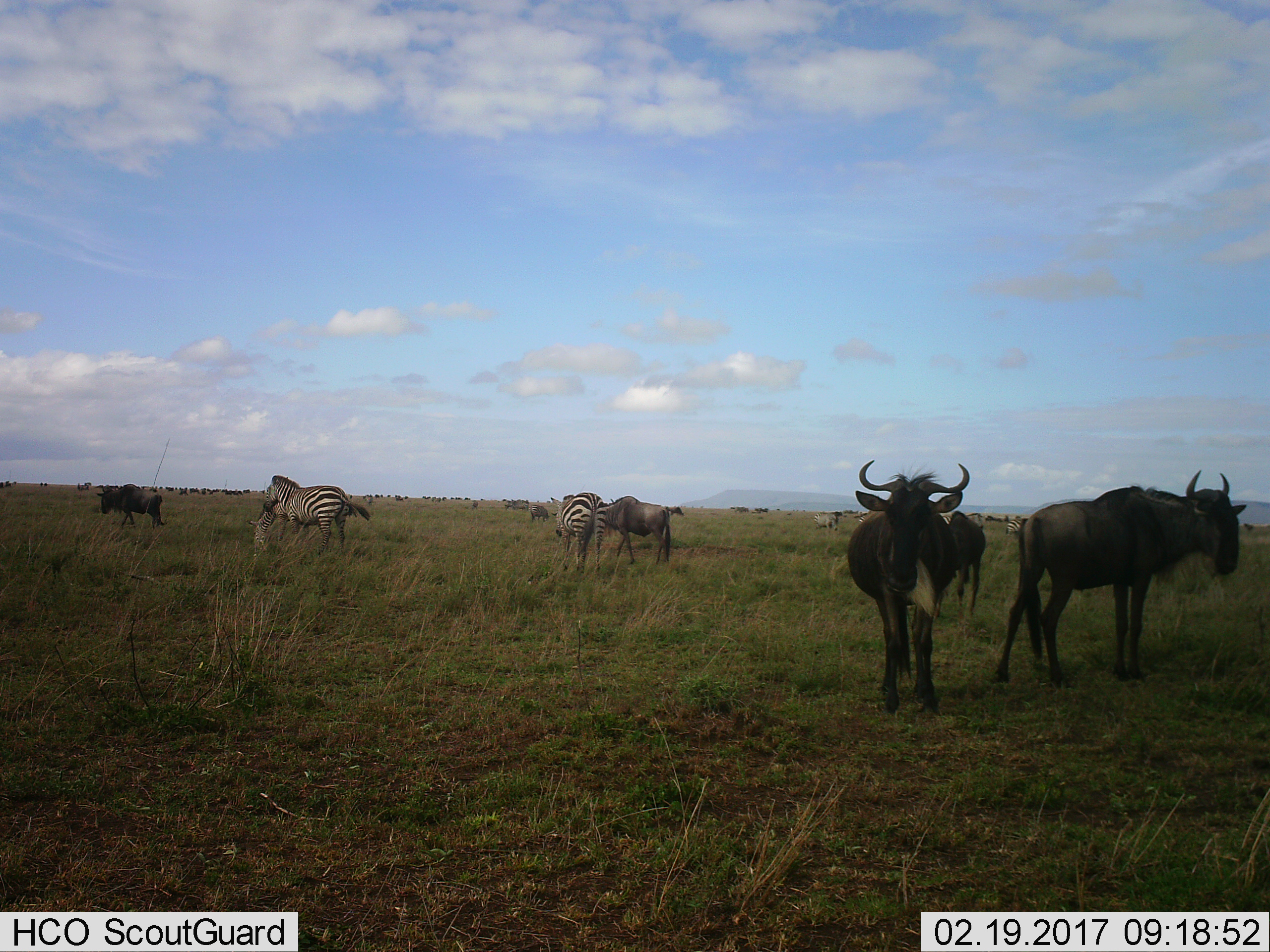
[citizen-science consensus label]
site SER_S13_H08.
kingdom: Animalia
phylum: Chordata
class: Mammalia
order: Artiodactyla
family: Bovidae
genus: Connochaetes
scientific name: Connochaetes taurinus taurinus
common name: blue wildebeest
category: wildebeestblue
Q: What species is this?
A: Wildebeestblue (blue wildebeest) (Connochaetes taurinus taurinus).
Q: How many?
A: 11-50.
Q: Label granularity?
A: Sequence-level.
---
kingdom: Animalia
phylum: Chordata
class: Mammalia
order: Perissodactyla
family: Equidae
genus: Equus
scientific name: Equus quagga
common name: plains zebra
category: zebraplains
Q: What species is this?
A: Zebraplains (plains zebra) (Equus quagga).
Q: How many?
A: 8.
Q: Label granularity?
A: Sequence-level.